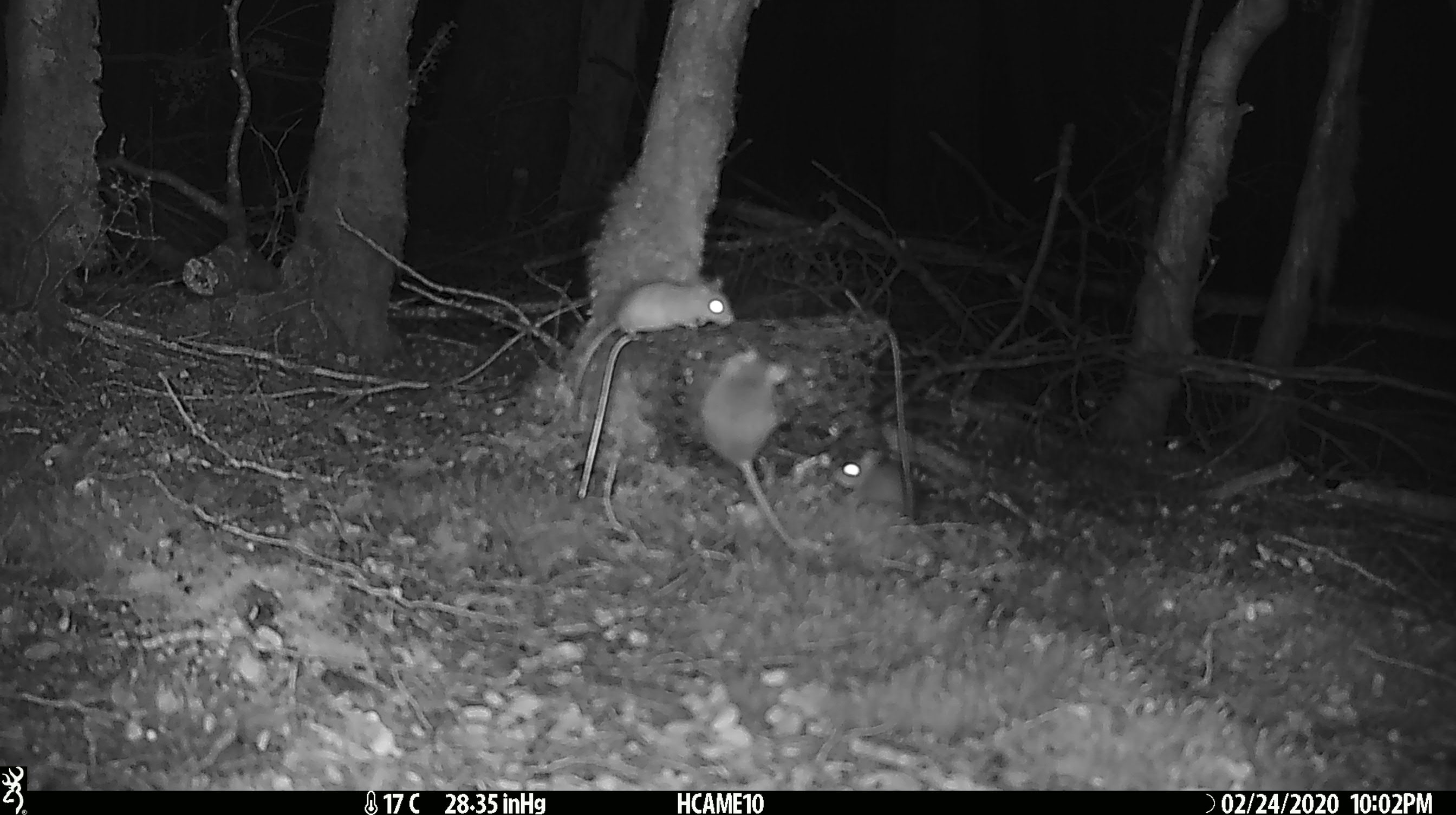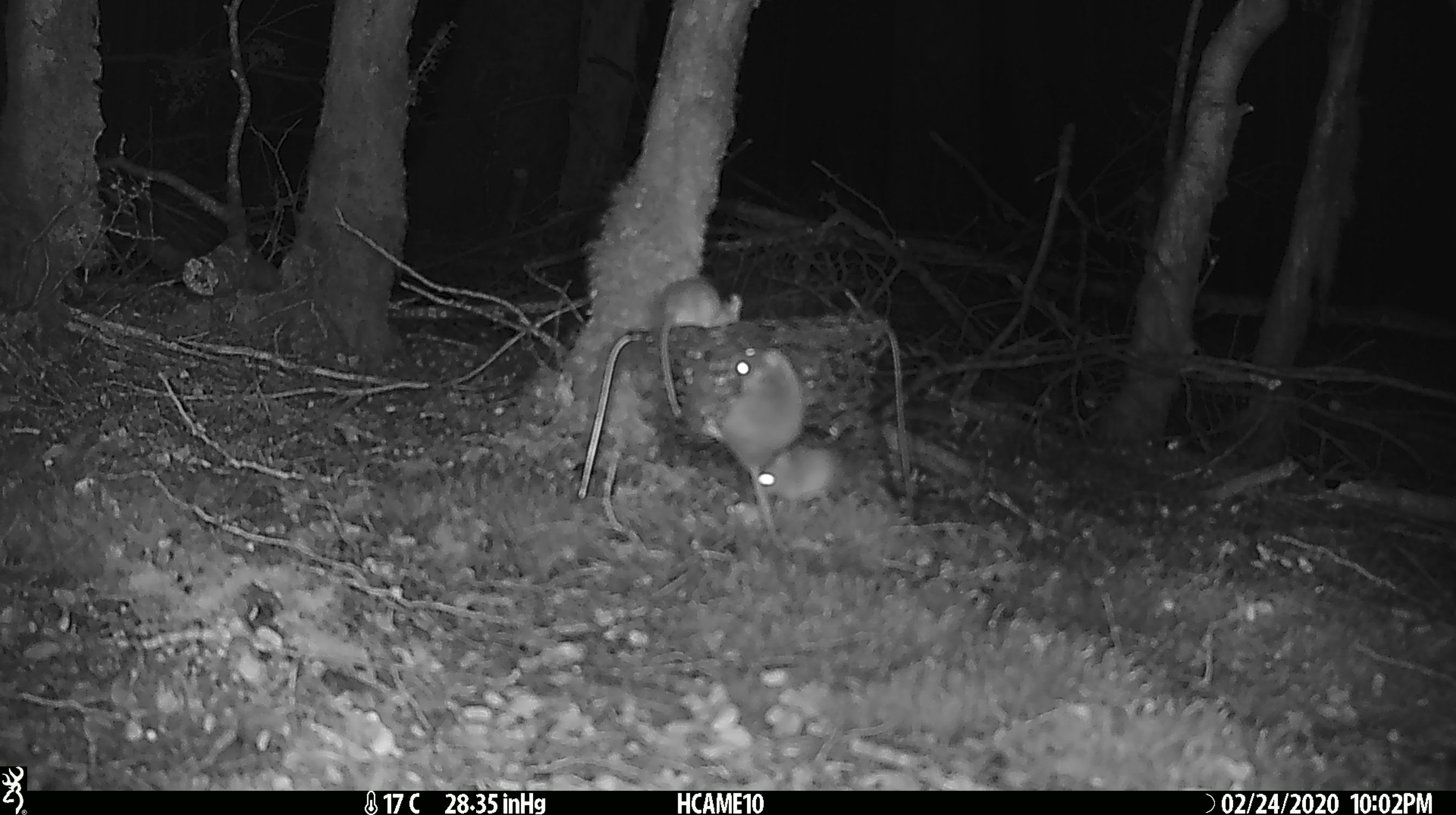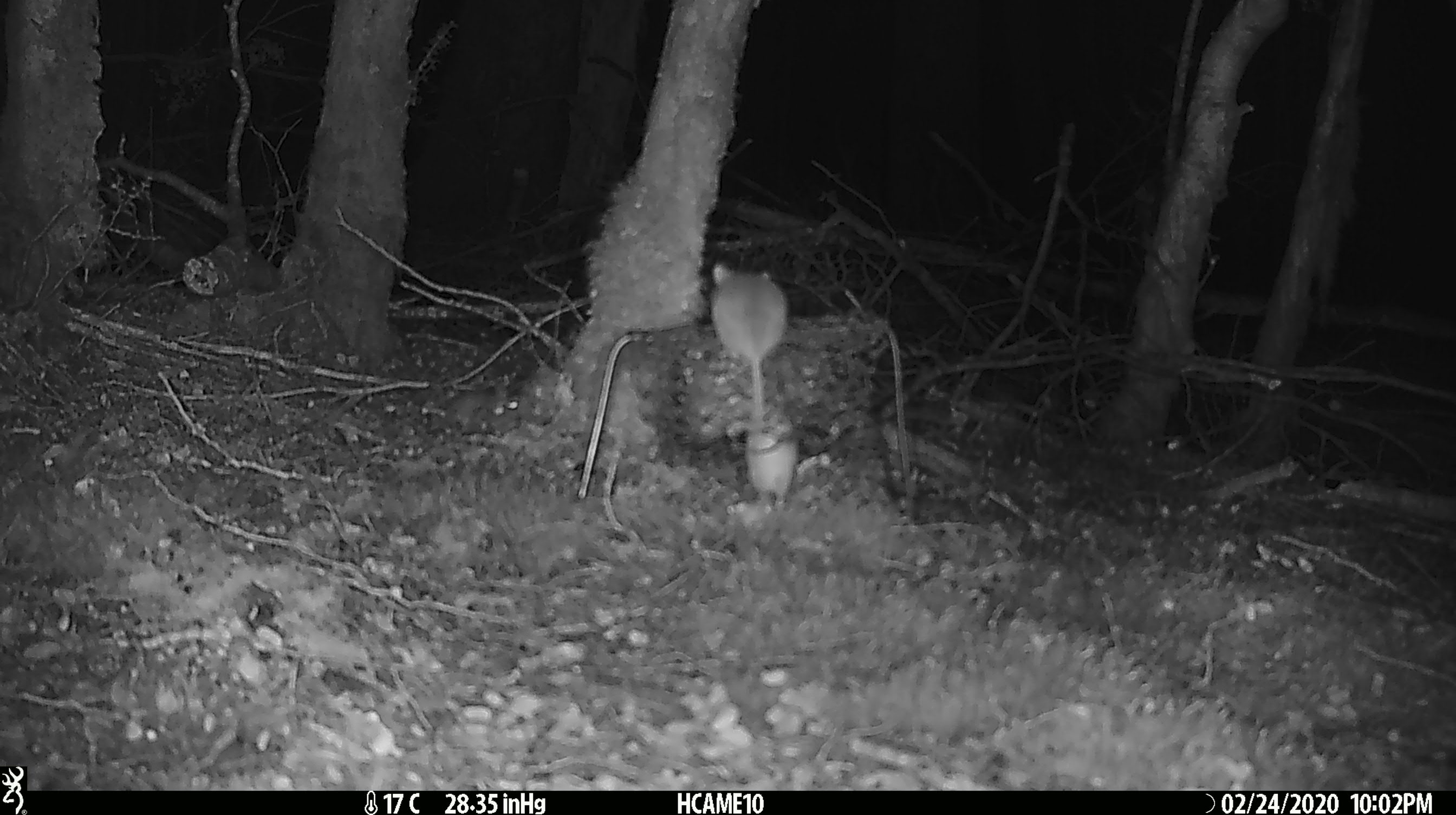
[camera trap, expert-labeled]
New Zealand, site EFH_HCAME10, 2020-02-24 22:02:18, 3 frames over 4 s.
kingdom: Animalia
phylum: Chordata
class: Mammalia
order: Rodentia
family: Muridae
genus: Mus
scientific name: Mus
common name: mouse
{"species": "mouse (Mus)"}